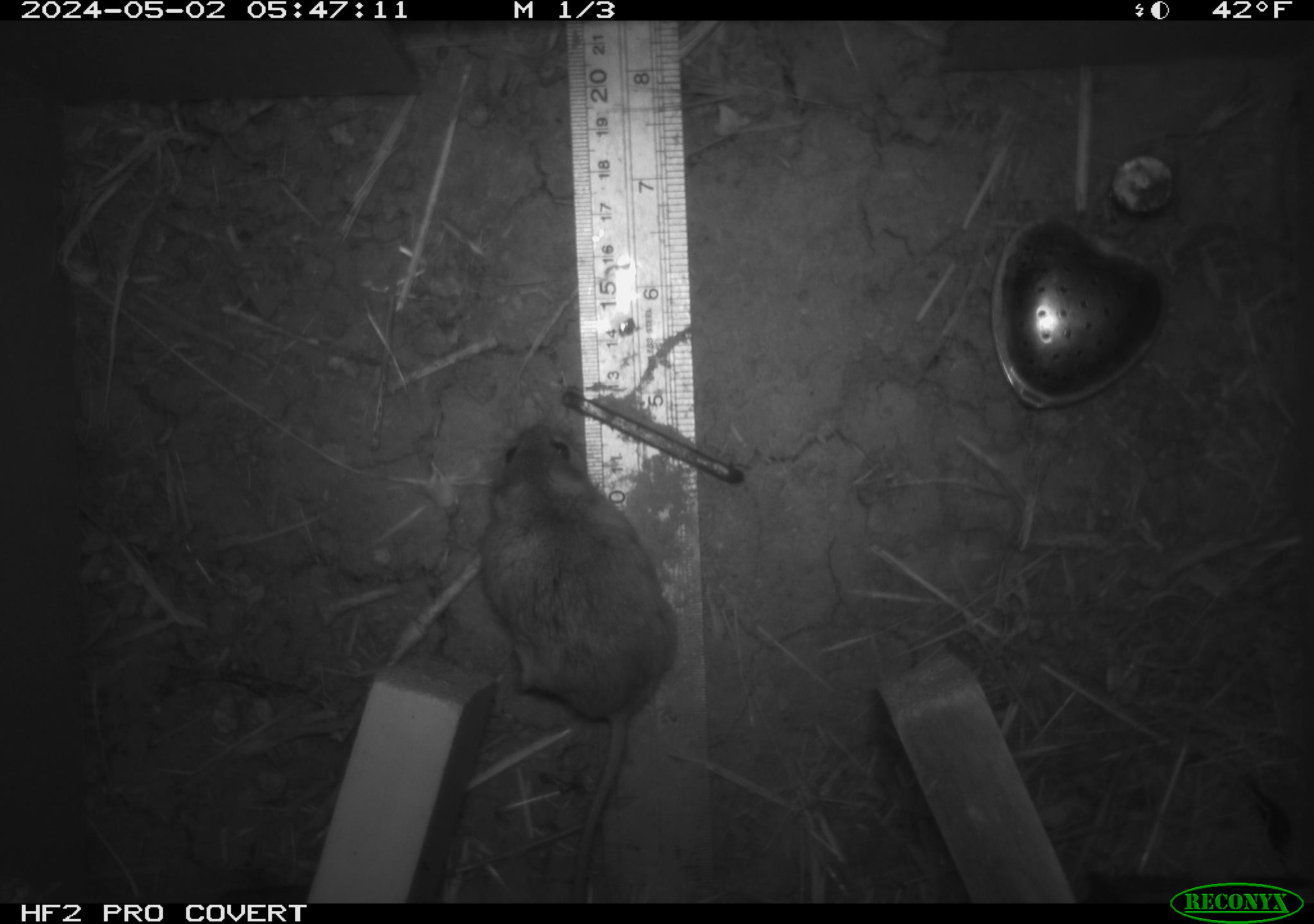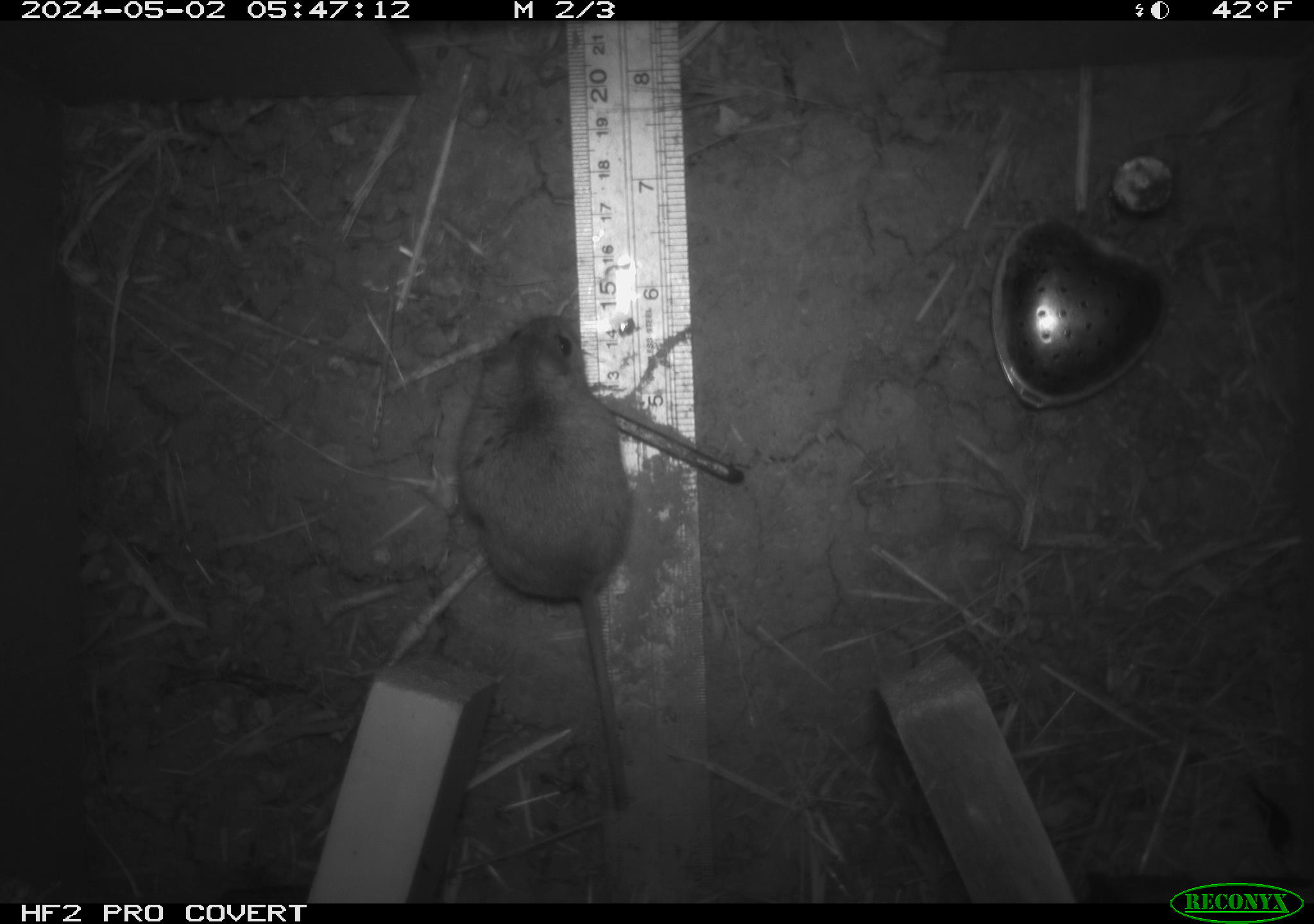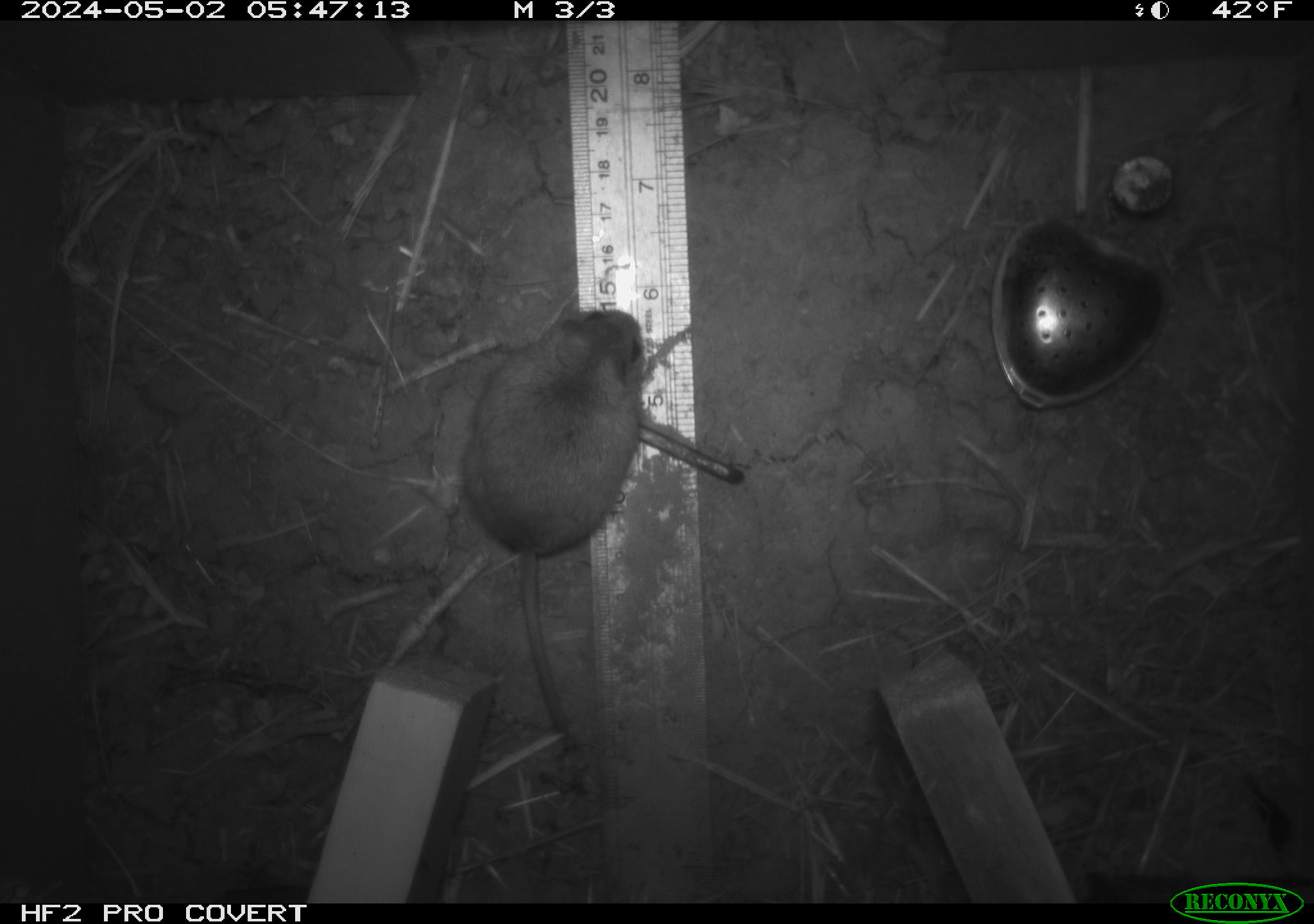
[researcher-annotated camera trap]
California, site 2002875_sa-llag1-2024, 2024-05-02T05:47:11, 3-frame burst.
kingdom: Animalia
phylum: Chordata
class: Mammalia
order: Rodentia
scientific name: Rodentia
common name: mouse species